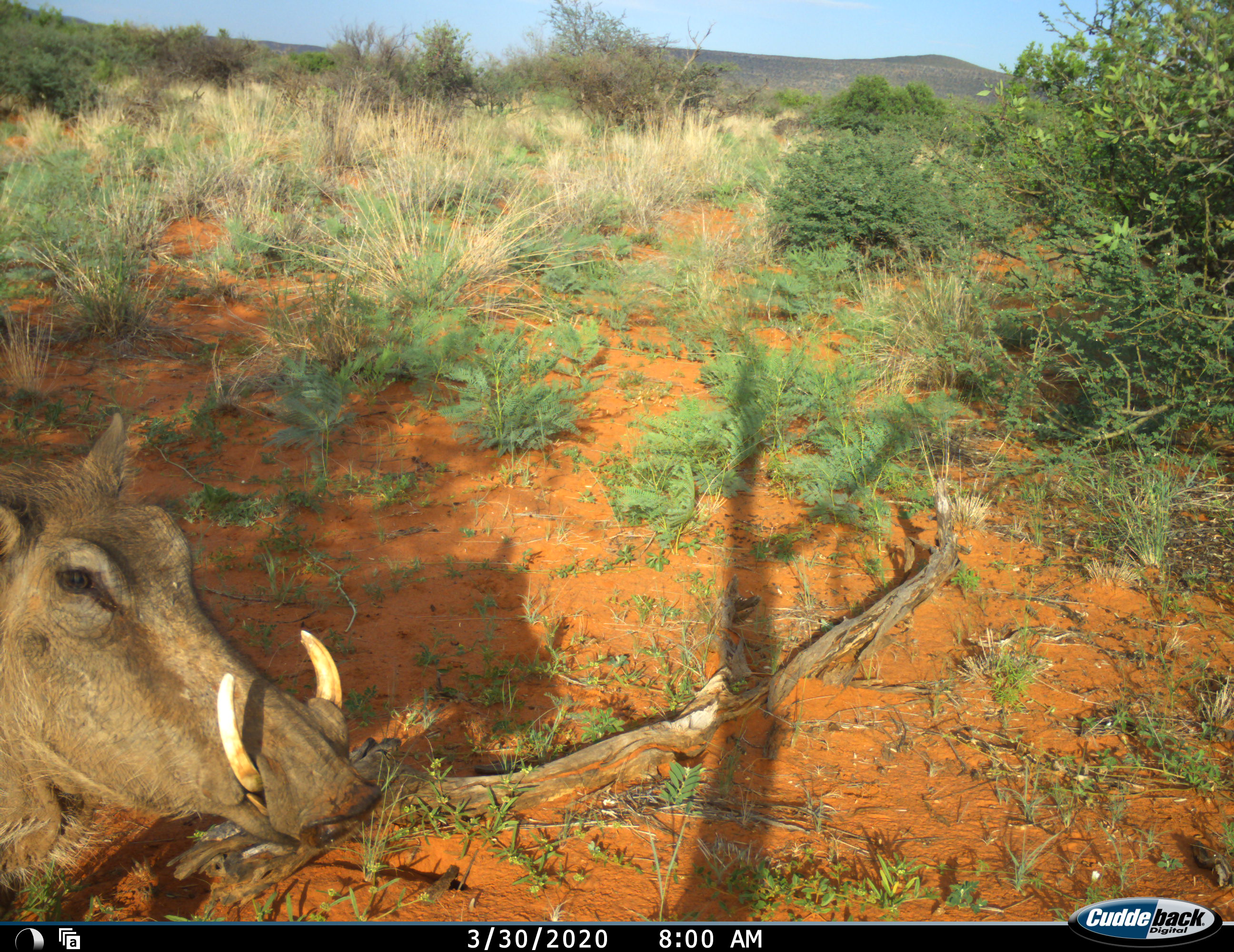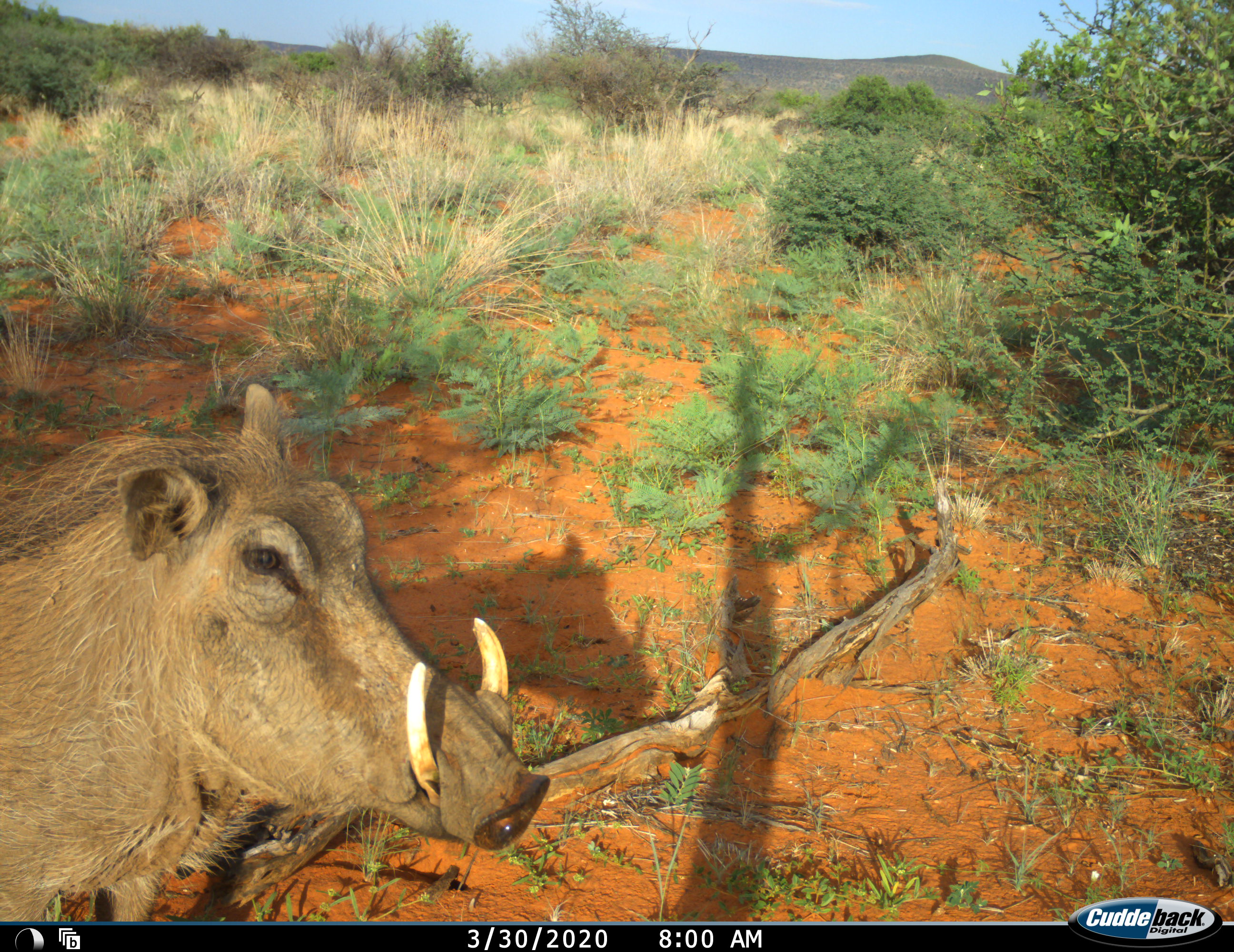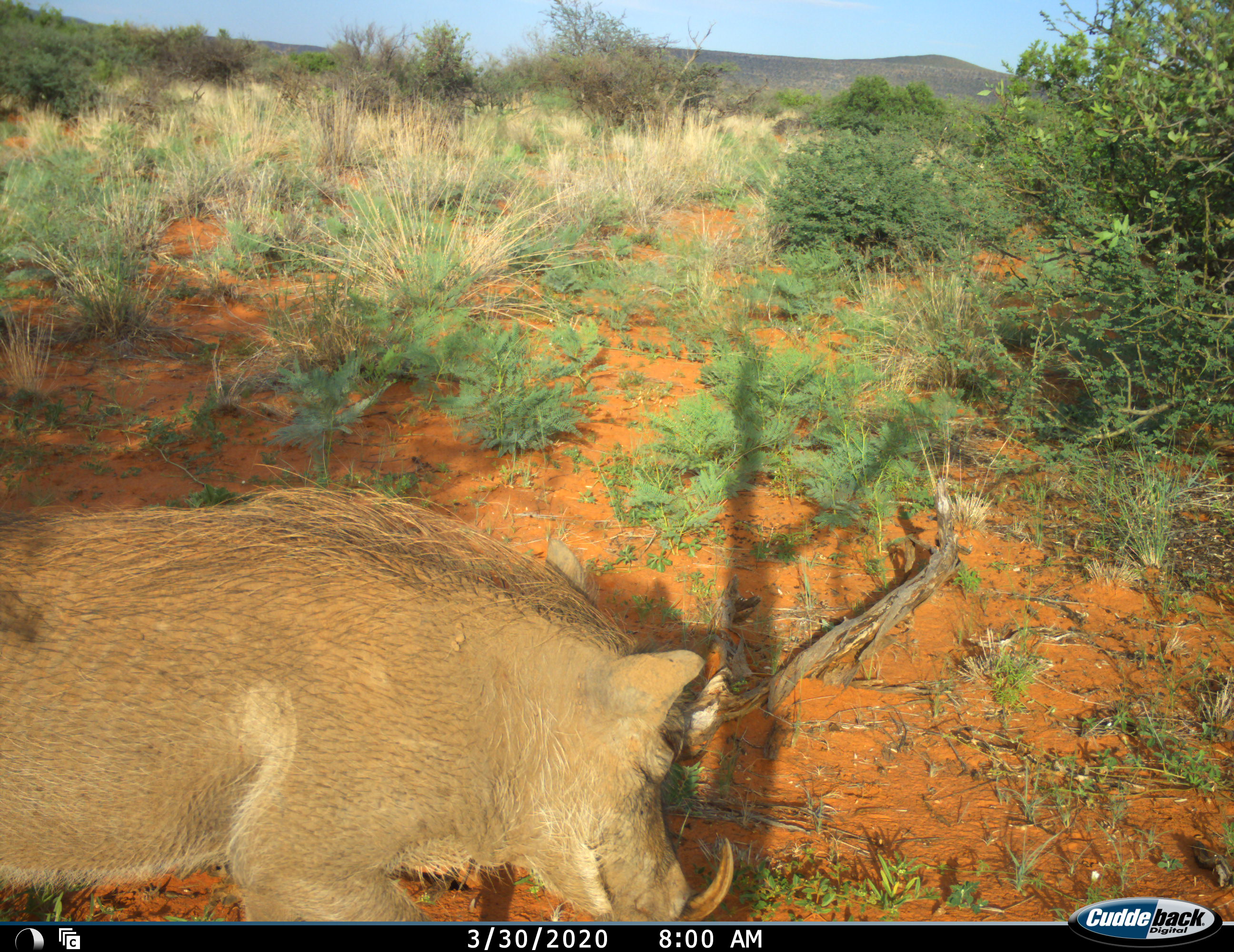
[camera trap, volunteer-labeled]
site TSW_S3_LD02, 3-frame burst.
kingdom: Animalia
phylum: Chordata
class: Mammalia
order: Artiodactyla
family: Suidae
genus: Phacochoerus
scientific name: Phacochoerus africanus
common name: warthog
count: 1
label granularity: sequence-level